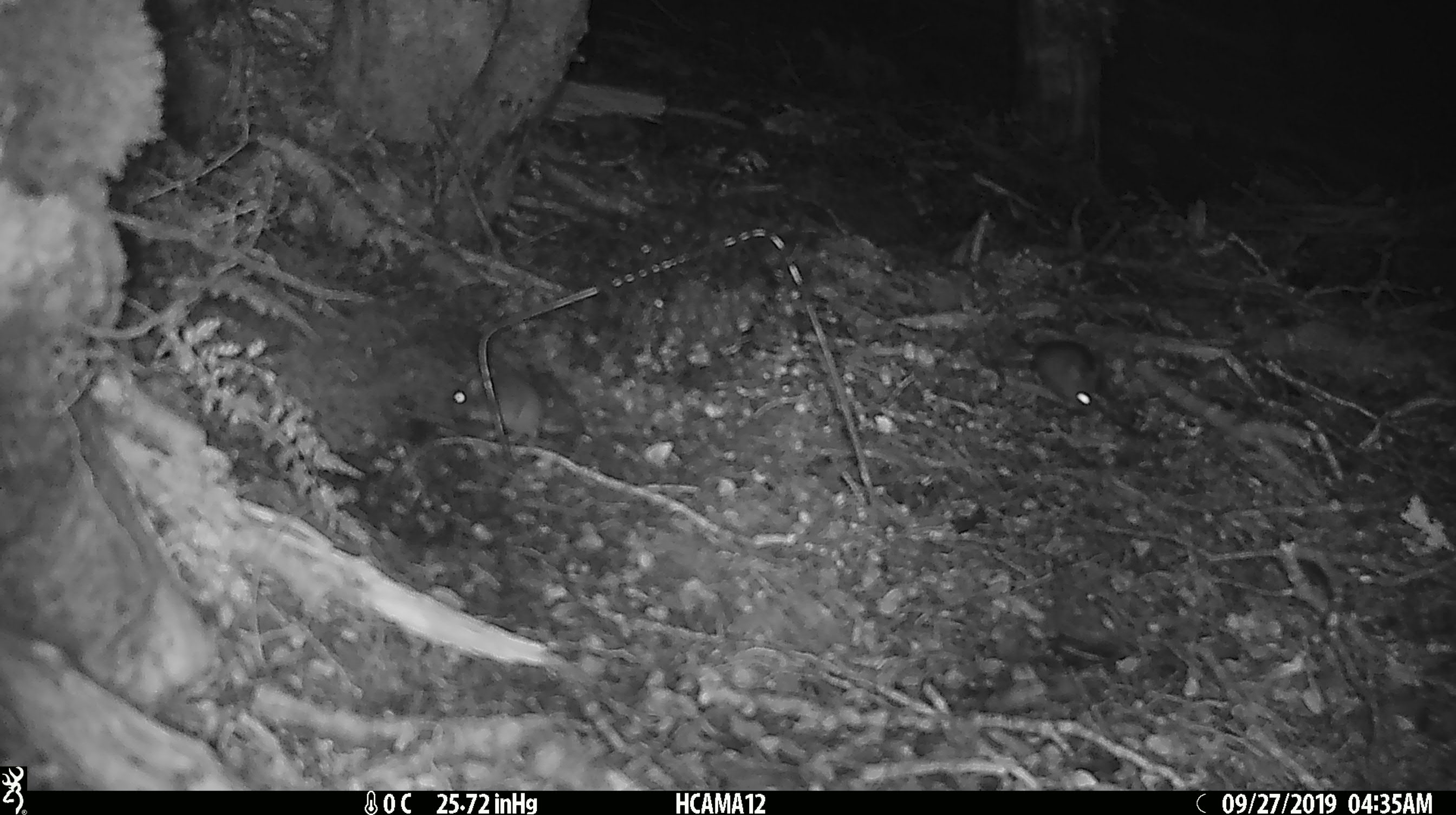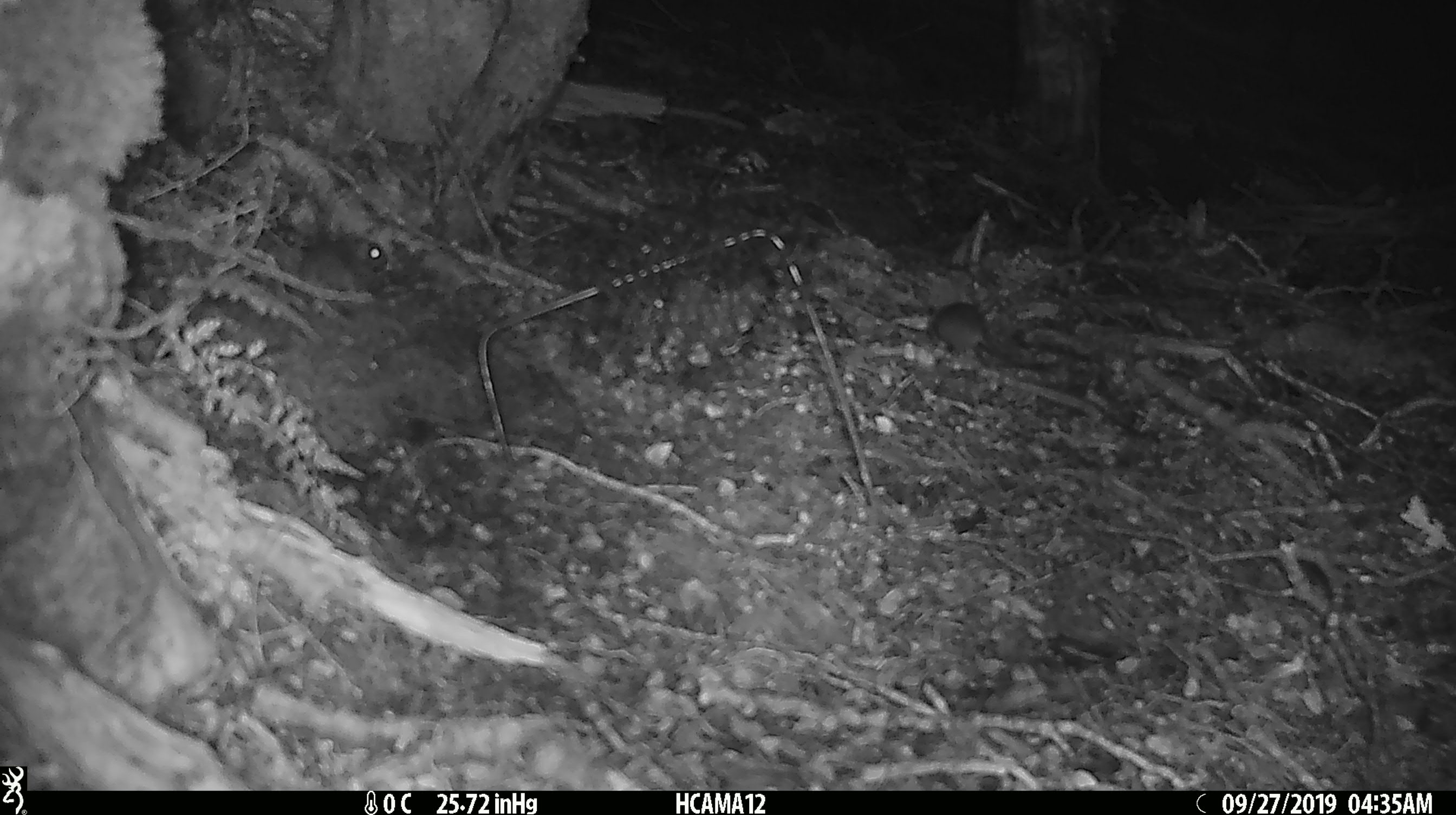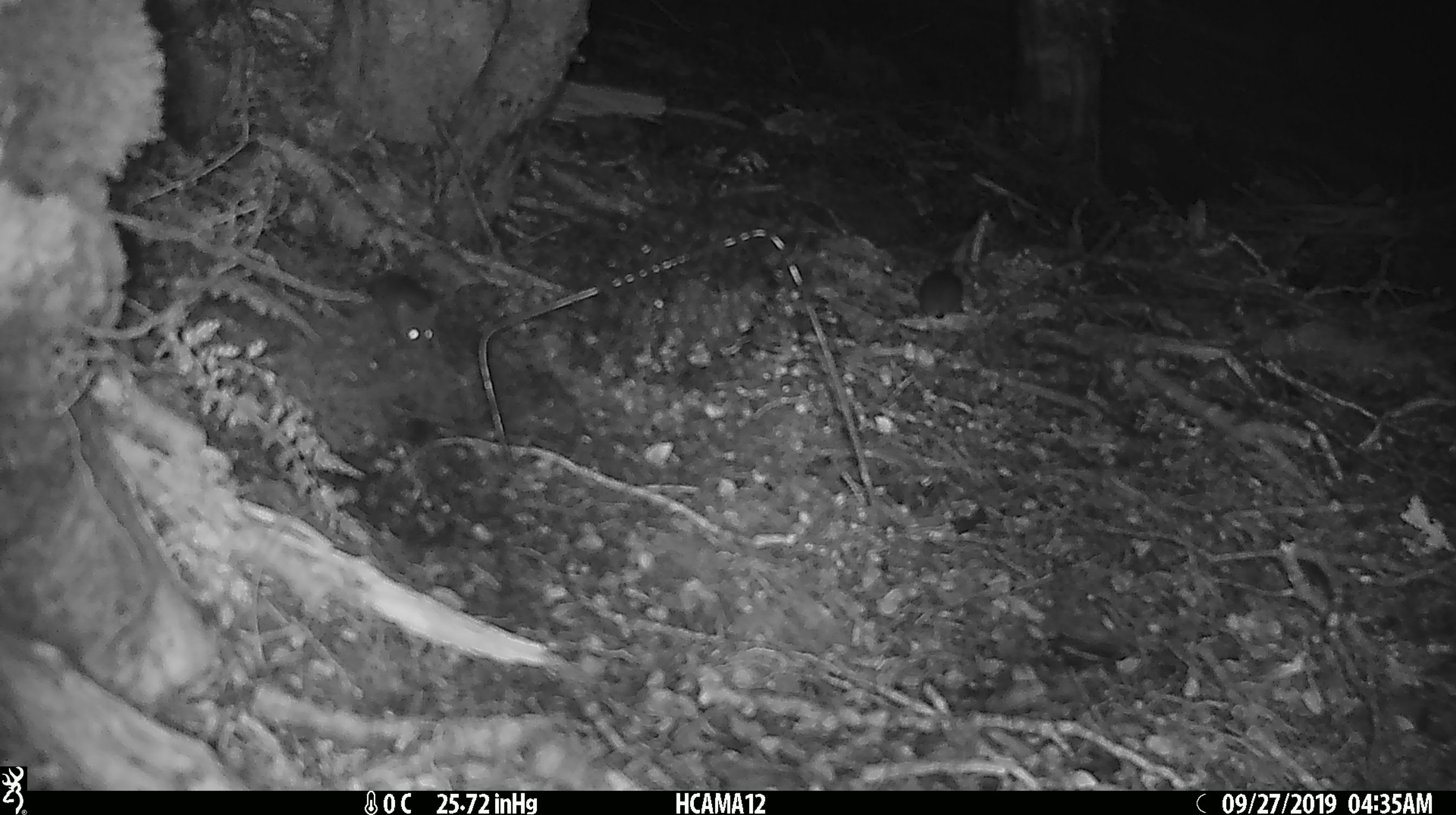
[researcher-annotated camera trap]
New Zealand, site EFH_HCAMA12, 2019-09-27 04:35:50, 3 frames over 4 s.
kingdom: Animalia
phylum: Chordata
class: Mammalia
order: Rodentia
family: Muridae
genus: Mus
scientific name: Mus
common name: mouse